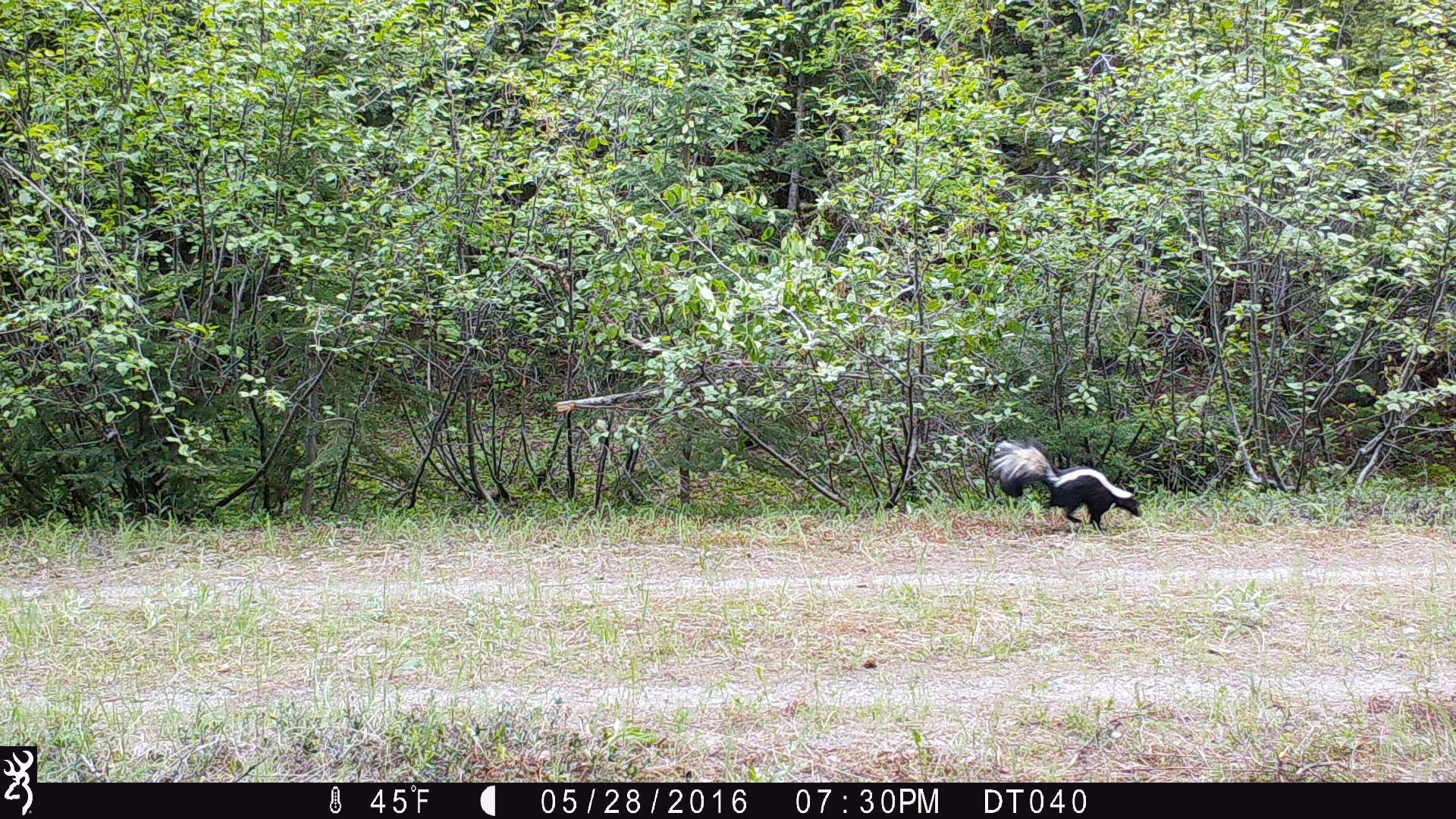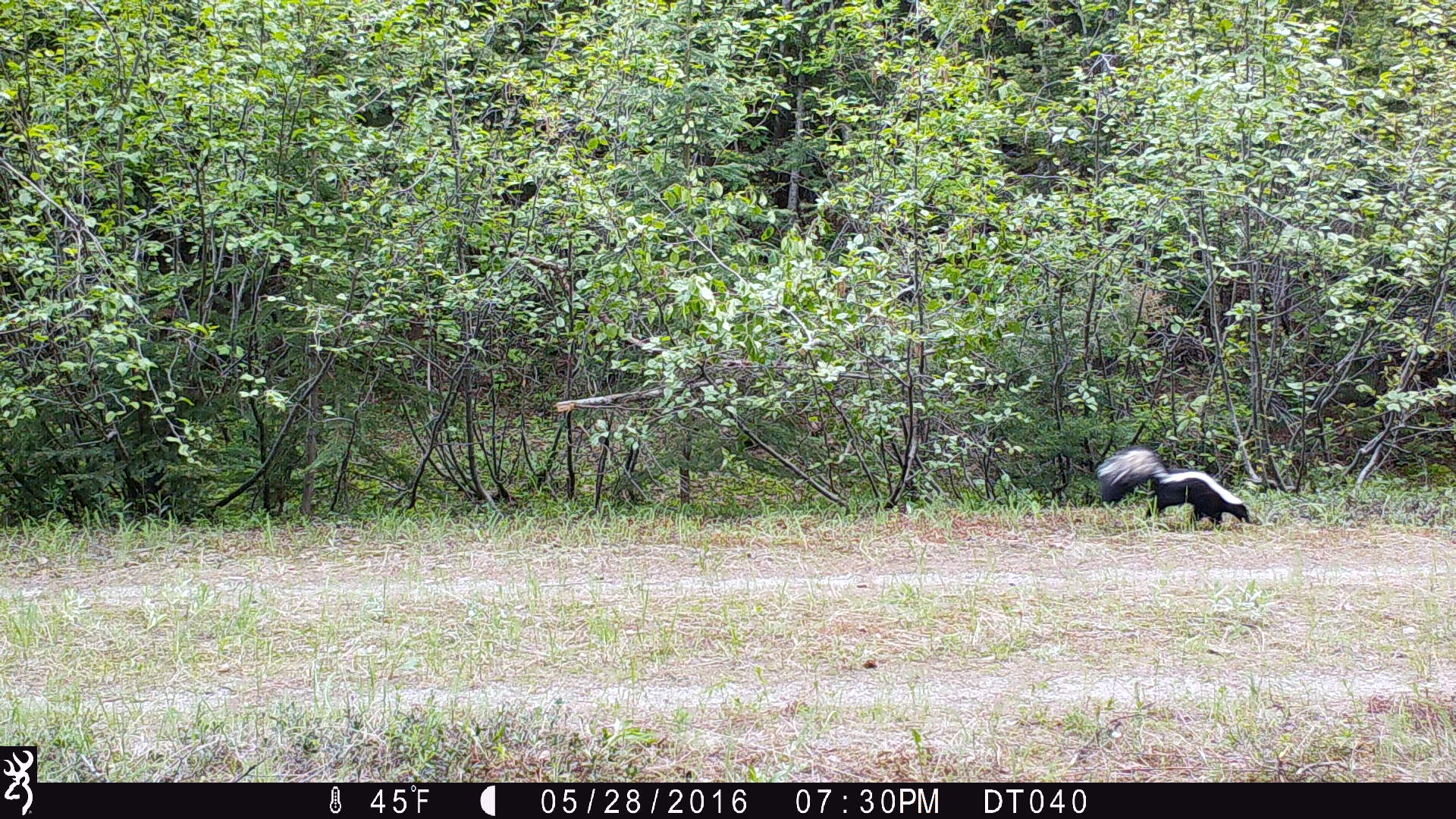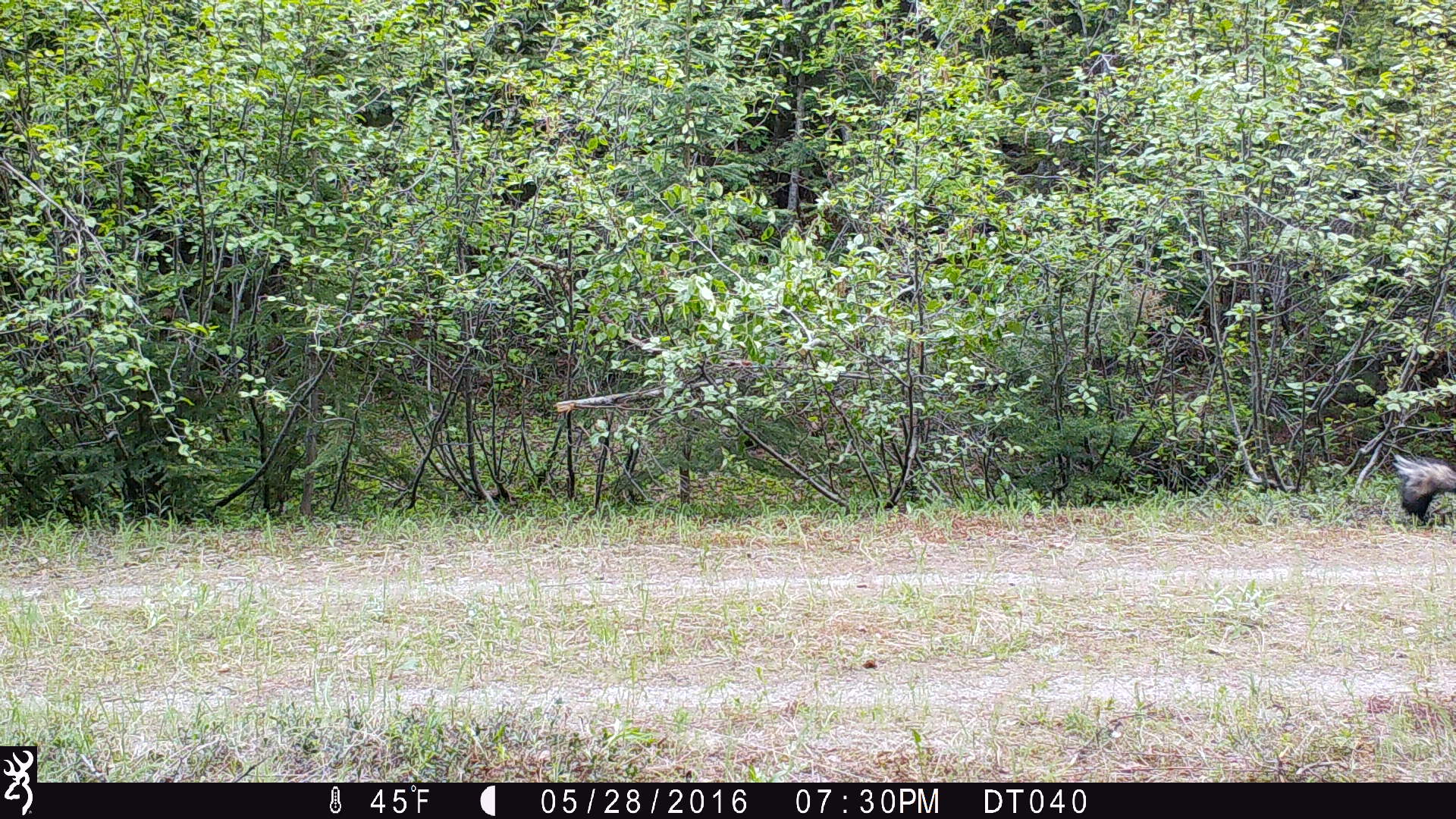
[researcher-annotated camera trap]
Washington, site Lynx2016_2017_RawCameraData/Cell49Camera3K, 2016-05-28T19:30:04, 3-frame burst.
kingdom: Animalia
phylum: Chordata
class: Mammalia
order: Carnivora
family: Mephitidae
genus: Mephitis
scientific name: Mephitis mephitis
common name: striped skunk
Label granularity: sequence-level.